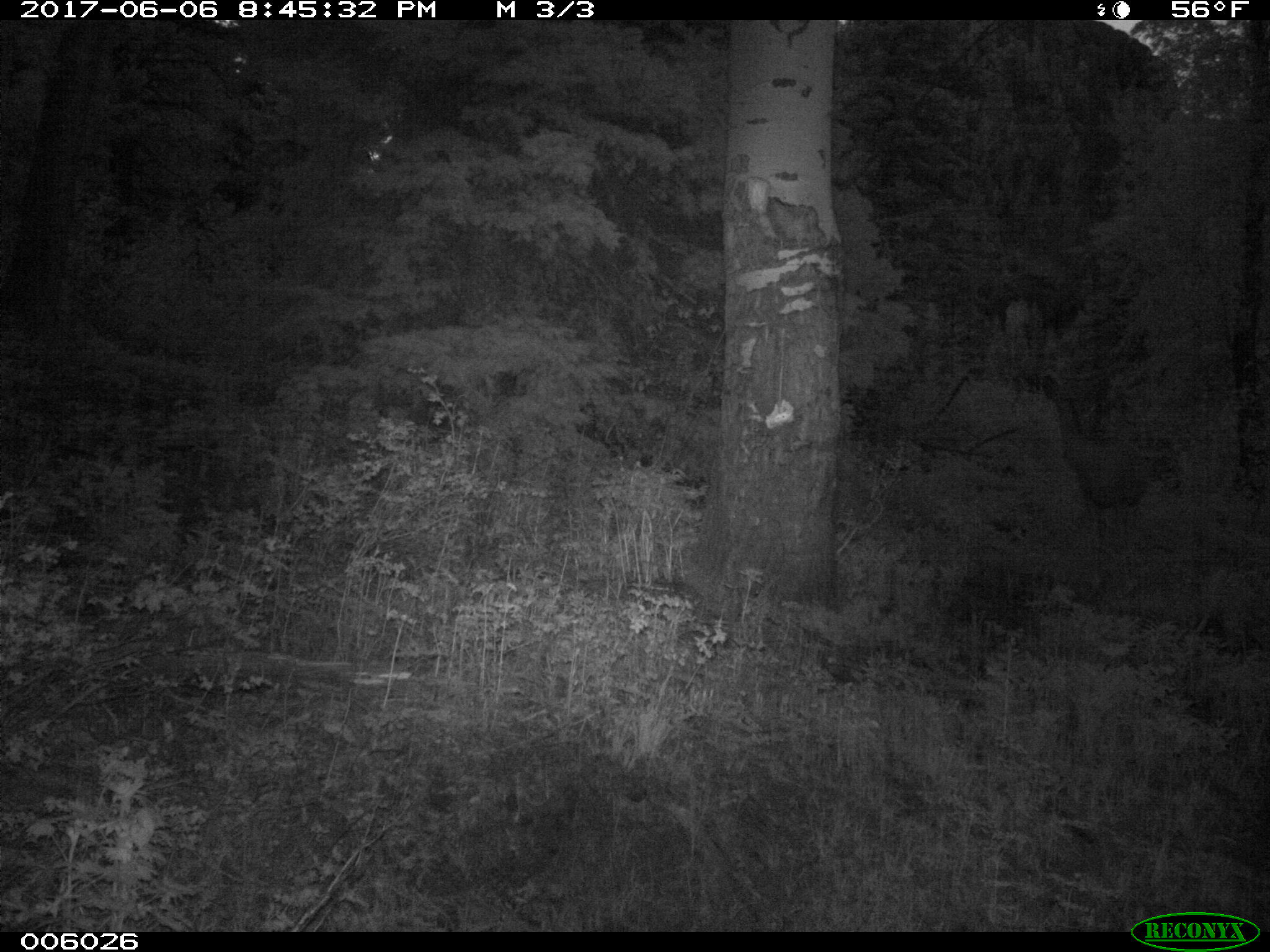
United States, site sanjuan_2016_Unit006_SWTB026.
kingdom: Animalia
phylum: Chordata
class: Mammalia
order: Artiodactyla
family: Cervidae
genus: Odocoileus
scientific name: Odocoileus hemionus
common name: mule deer